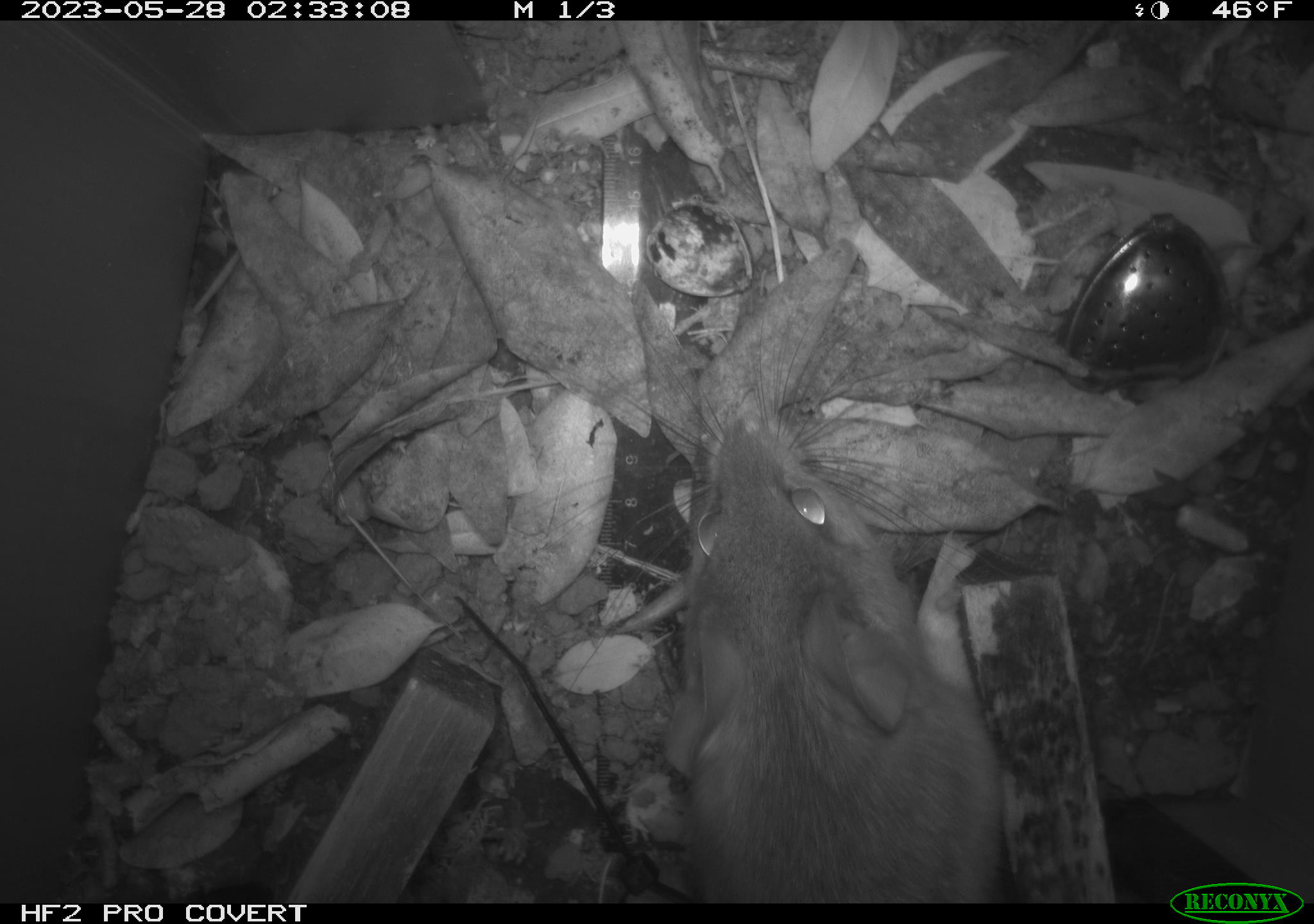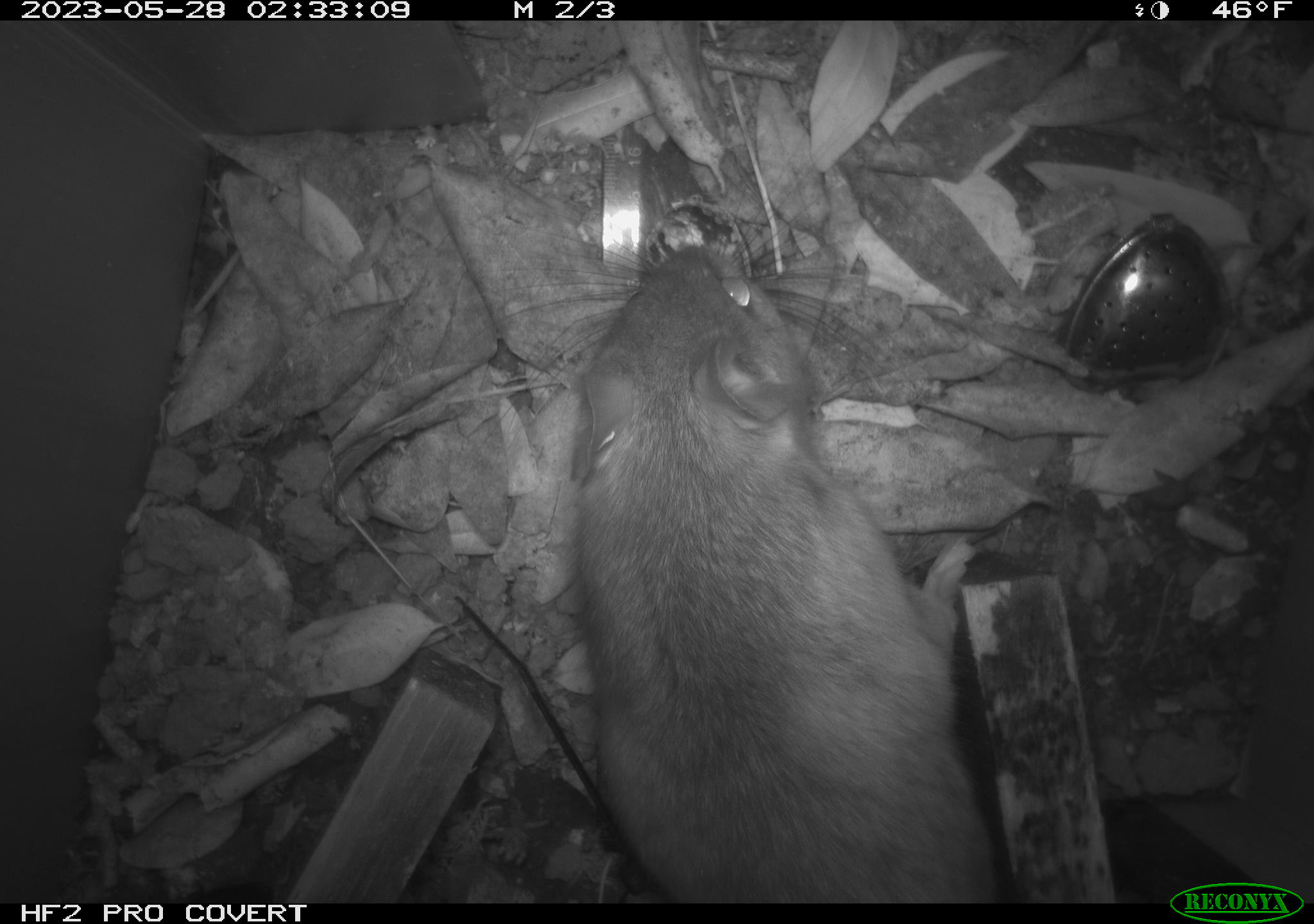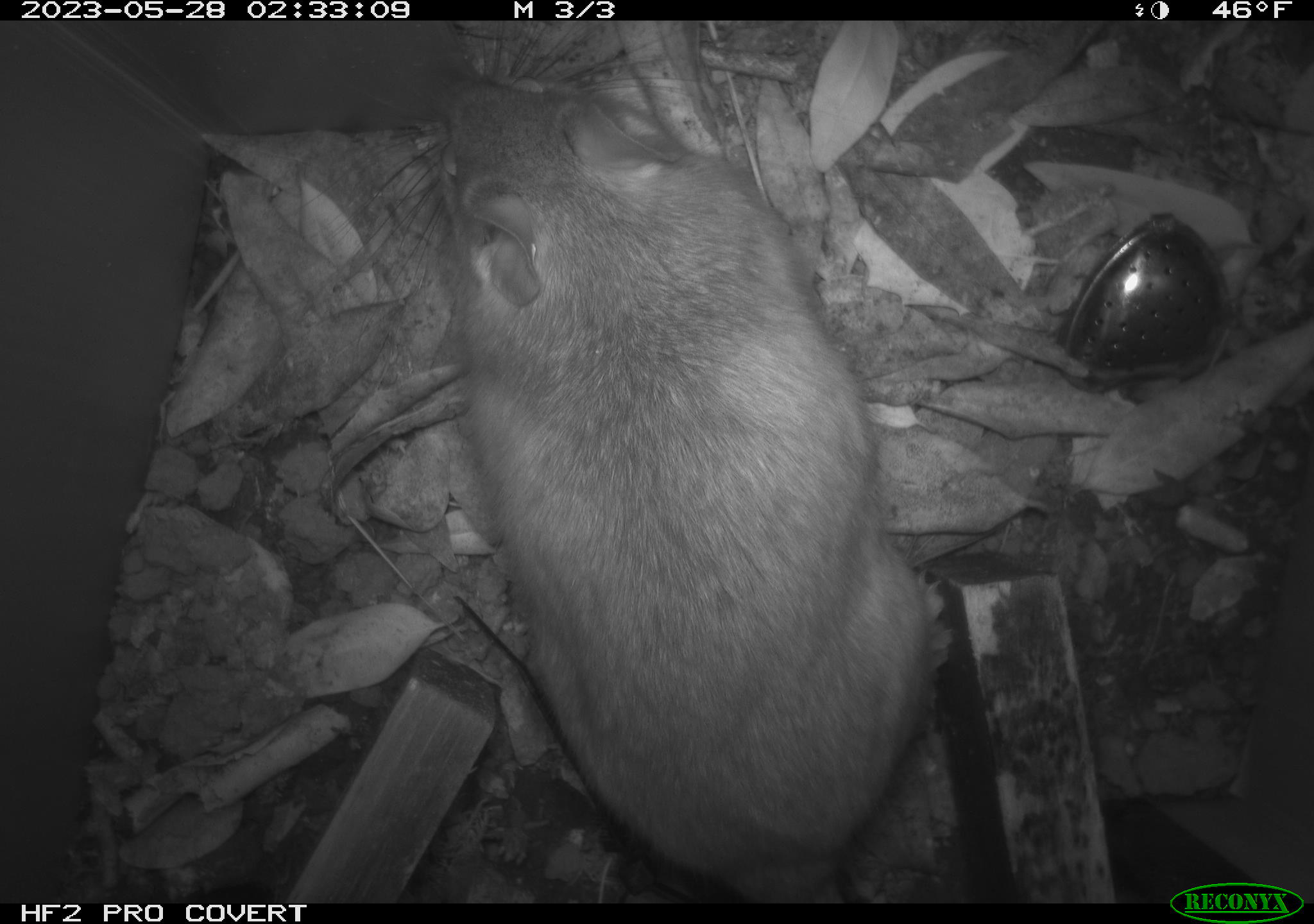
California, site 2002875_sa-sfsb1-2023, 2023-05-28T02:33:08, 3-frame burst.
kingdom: Animalia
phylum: Chordata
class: Mammalia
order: Rodentia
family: Cricetidae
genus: Neotoma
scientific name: Neotoma fuscipes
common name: dusky-footed woodrat